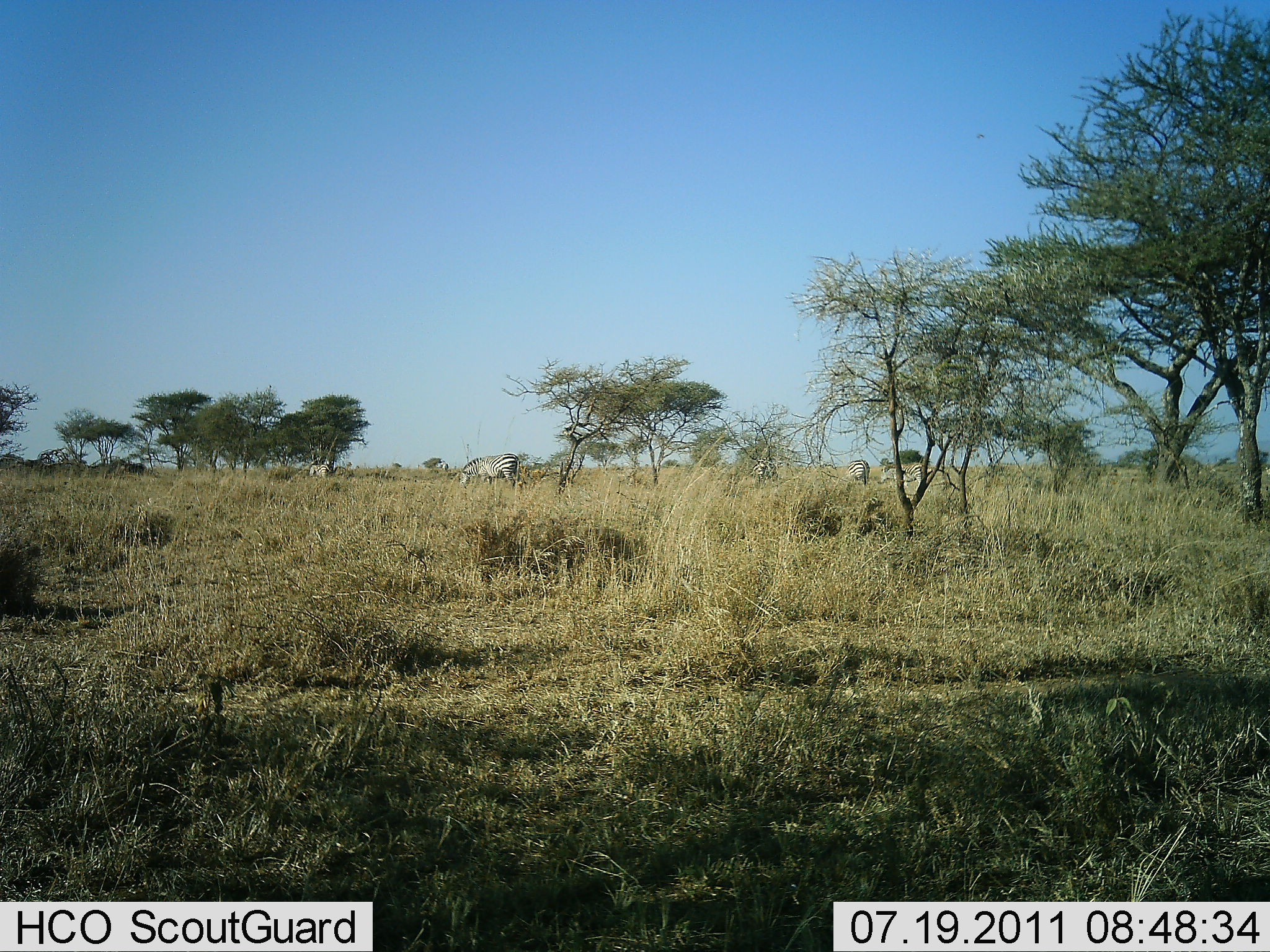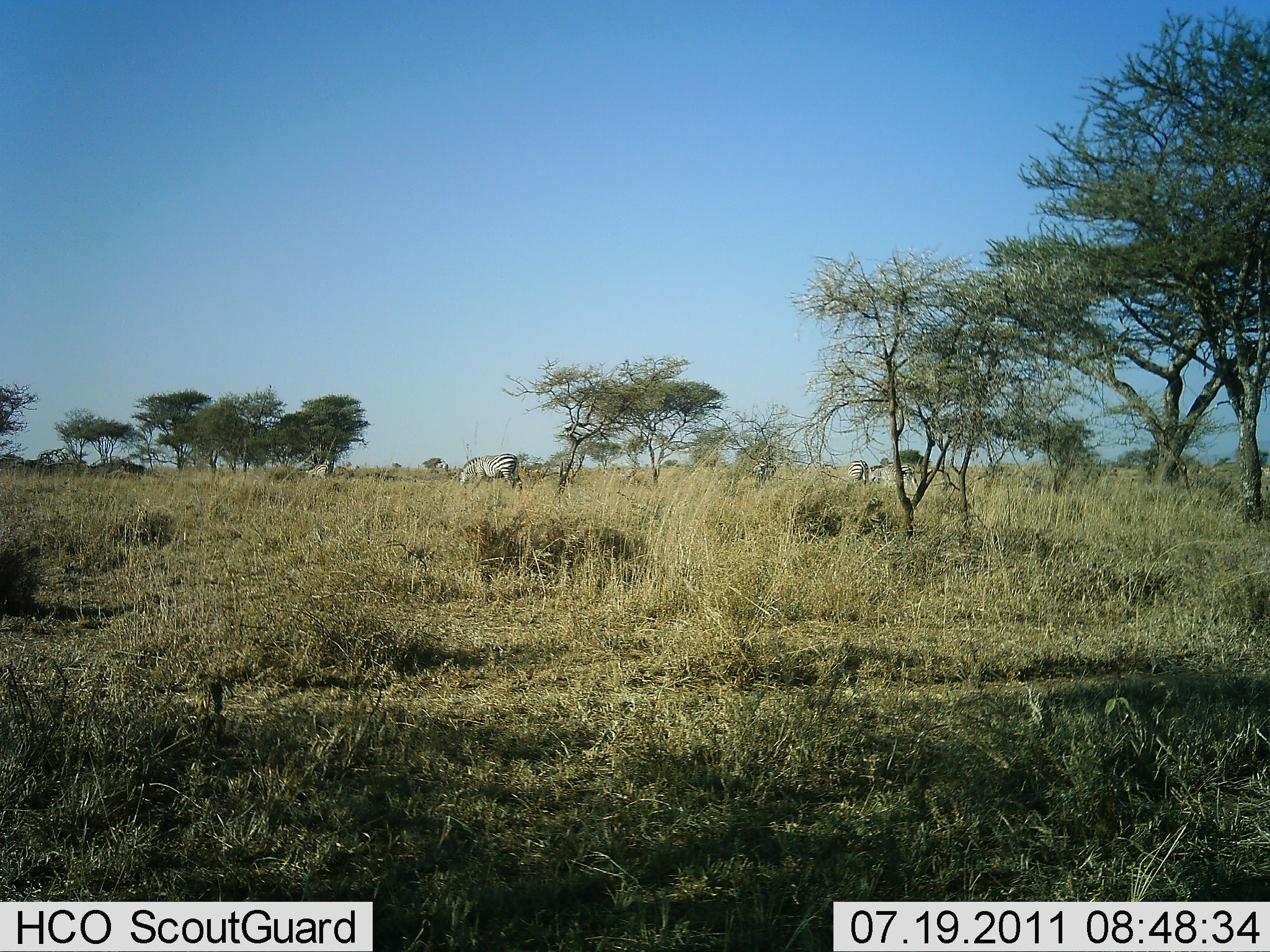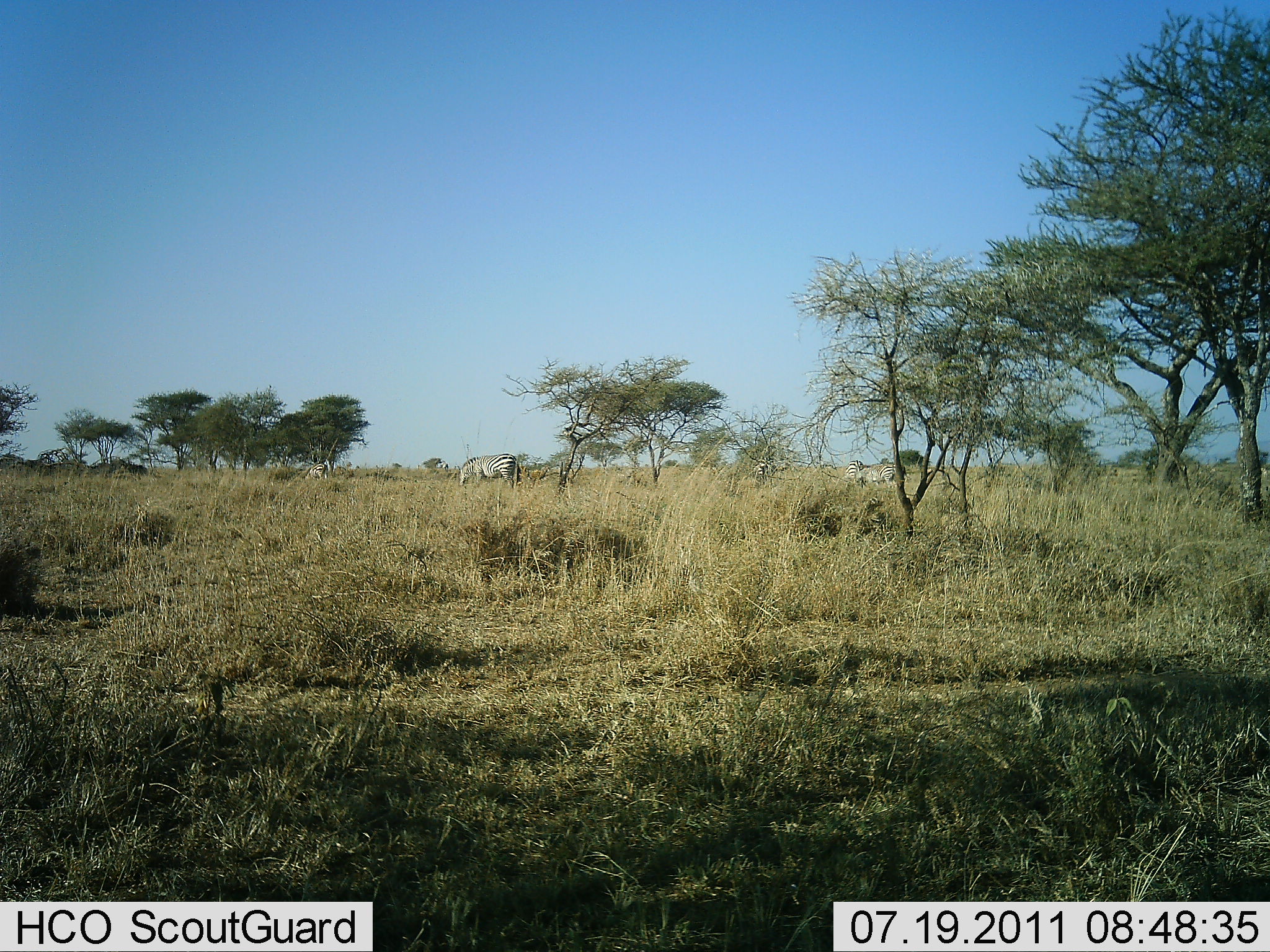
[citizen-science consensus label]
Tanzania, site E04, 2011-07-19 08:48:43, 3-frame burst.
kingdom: Animalia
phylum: Chordata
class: Mammalia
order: Perissodactyla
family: Equidae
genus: Equus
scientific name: Equus quagga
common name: plains zebra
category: zebra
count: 5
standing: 40%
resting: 0%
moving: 50%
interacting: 0%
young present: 0%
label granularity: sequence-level